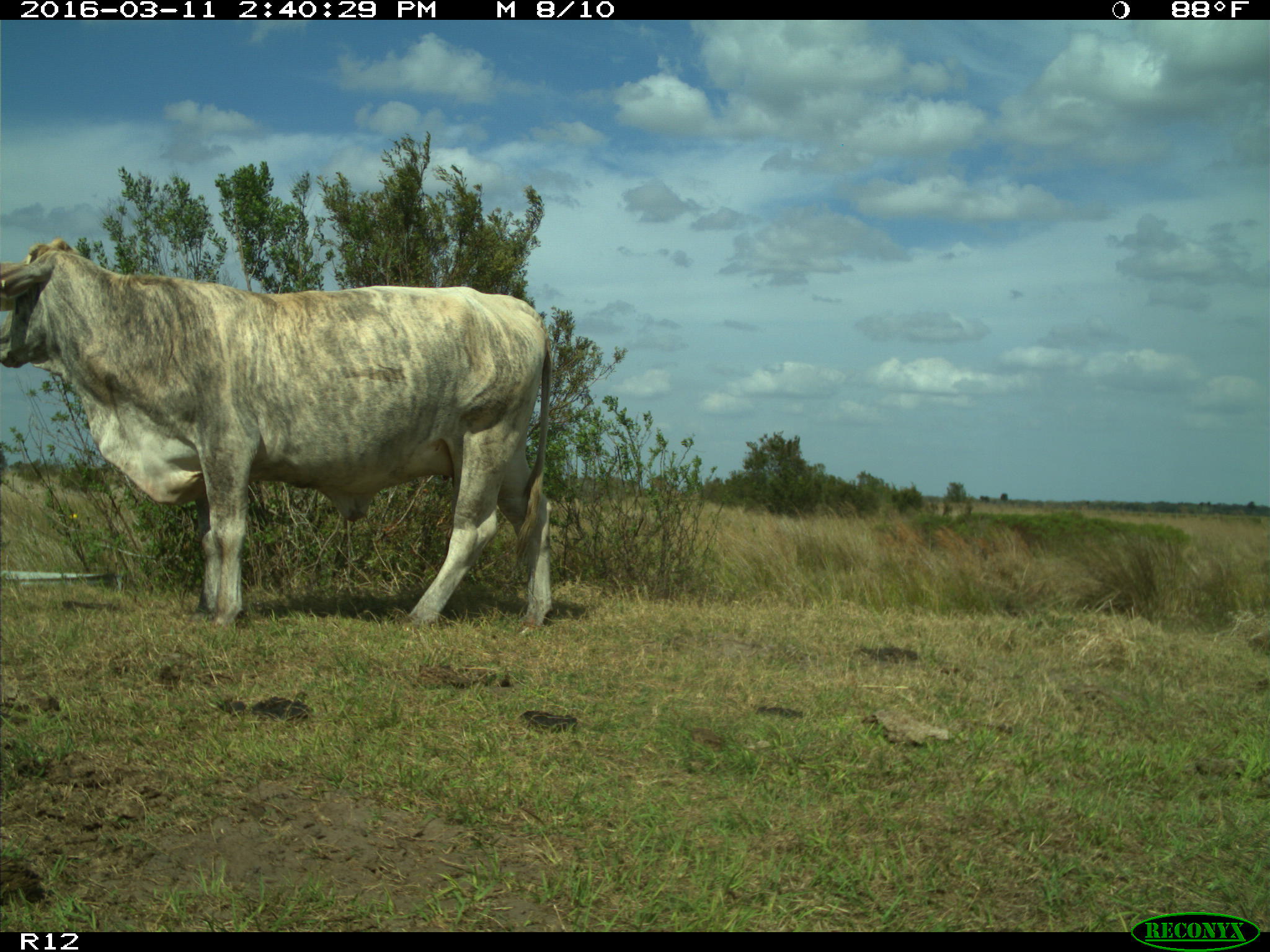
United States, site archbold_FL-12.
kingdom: Animalia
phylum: Chordata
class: Mammalia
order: Artiodactyla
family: Bovidae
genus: Bos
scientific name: Bos taurus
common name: domestic cow